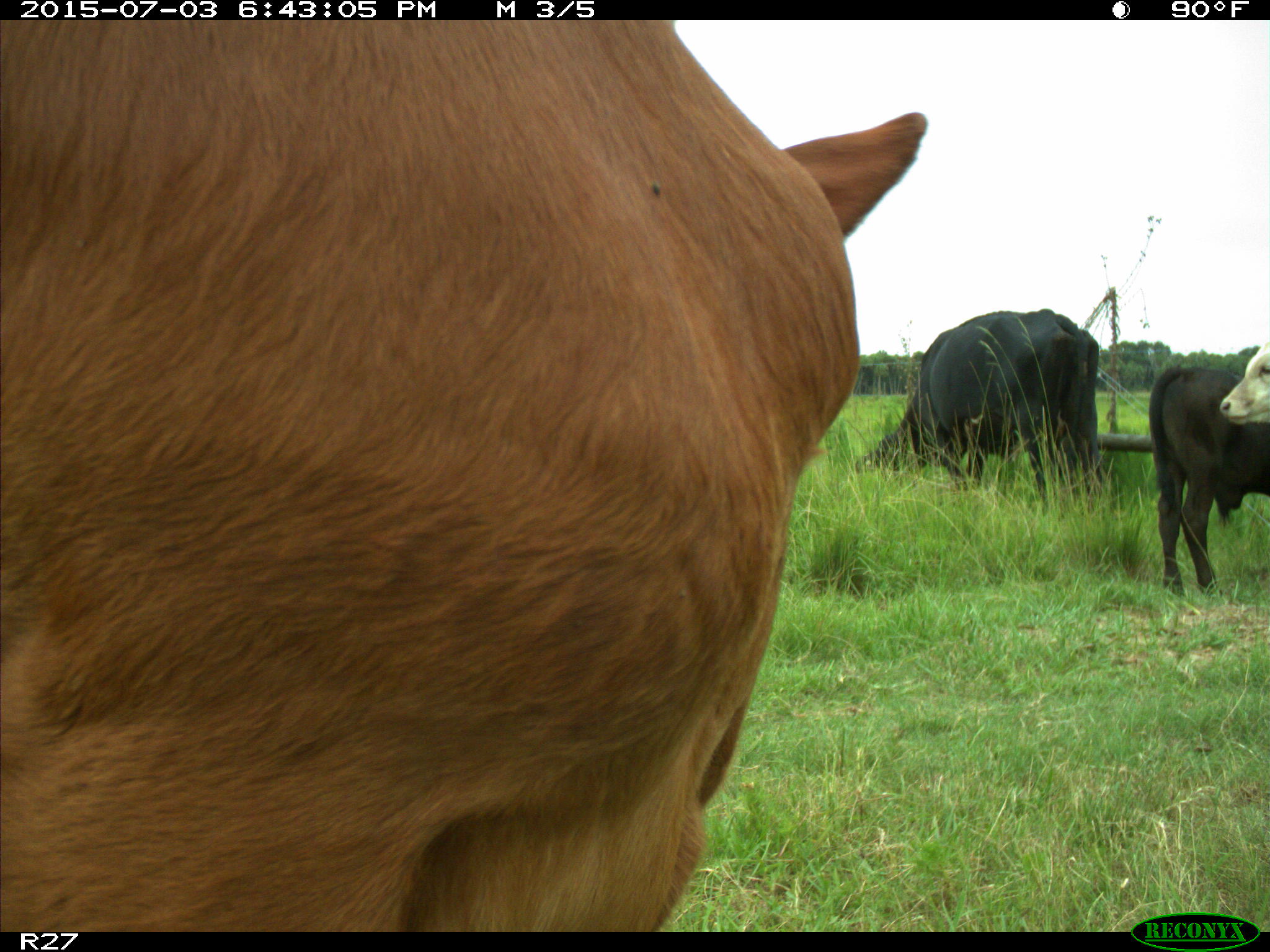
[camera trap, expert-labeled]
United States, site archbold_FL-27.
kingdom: Animalia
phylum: Chordata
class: Mammalia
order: Artiodactyla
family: Bovidae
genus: Bos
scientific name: Bos taurus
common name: domestic cow